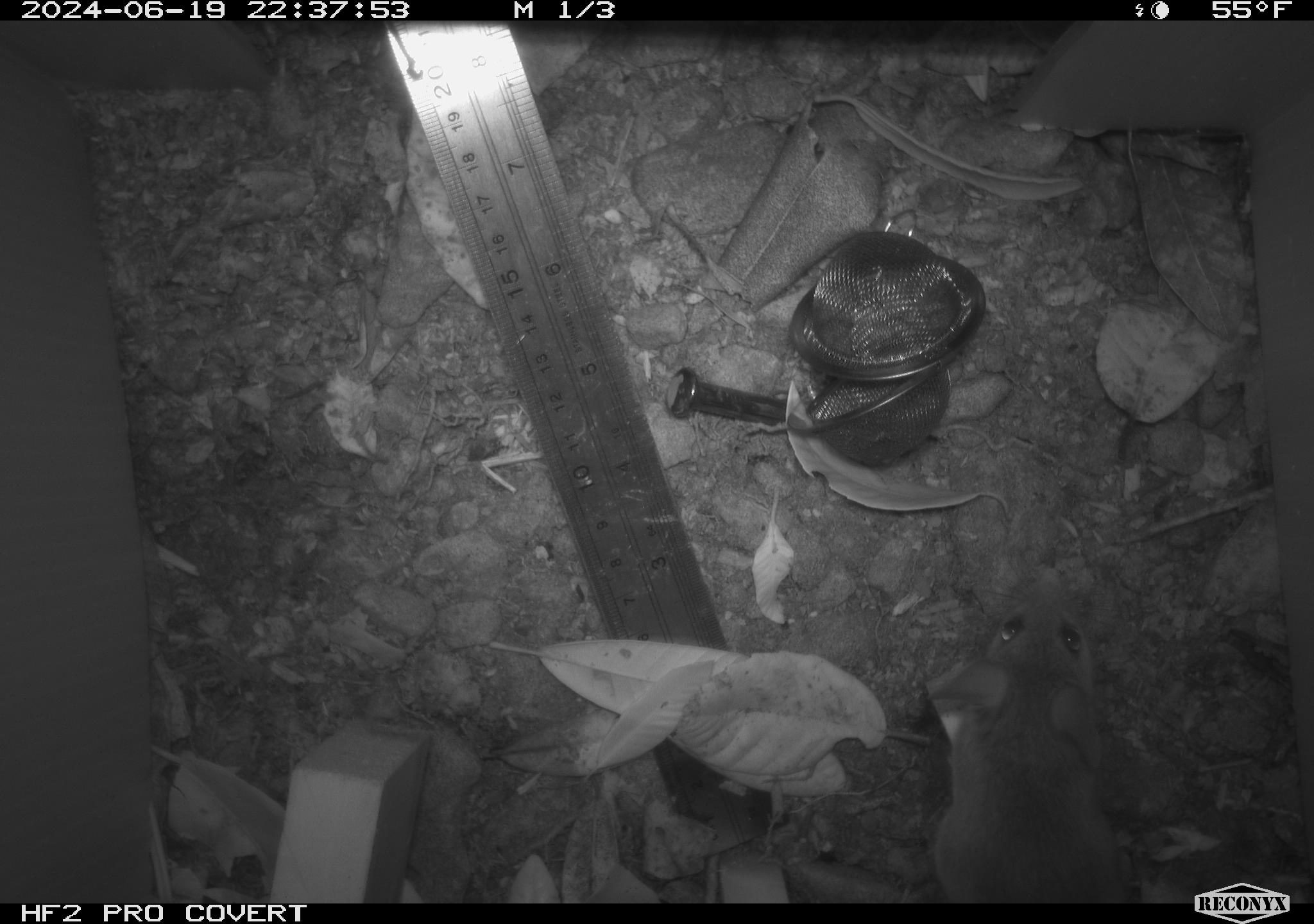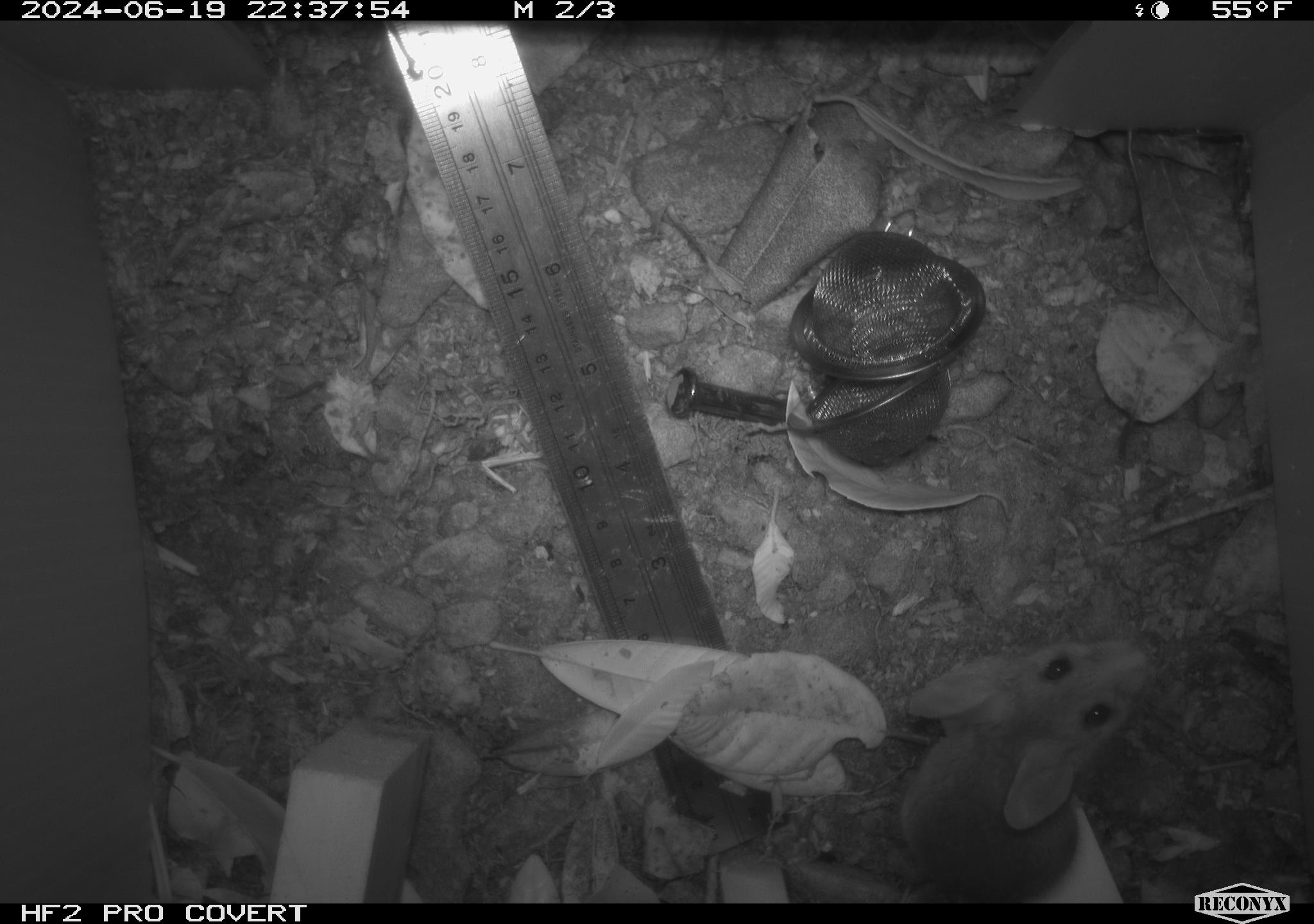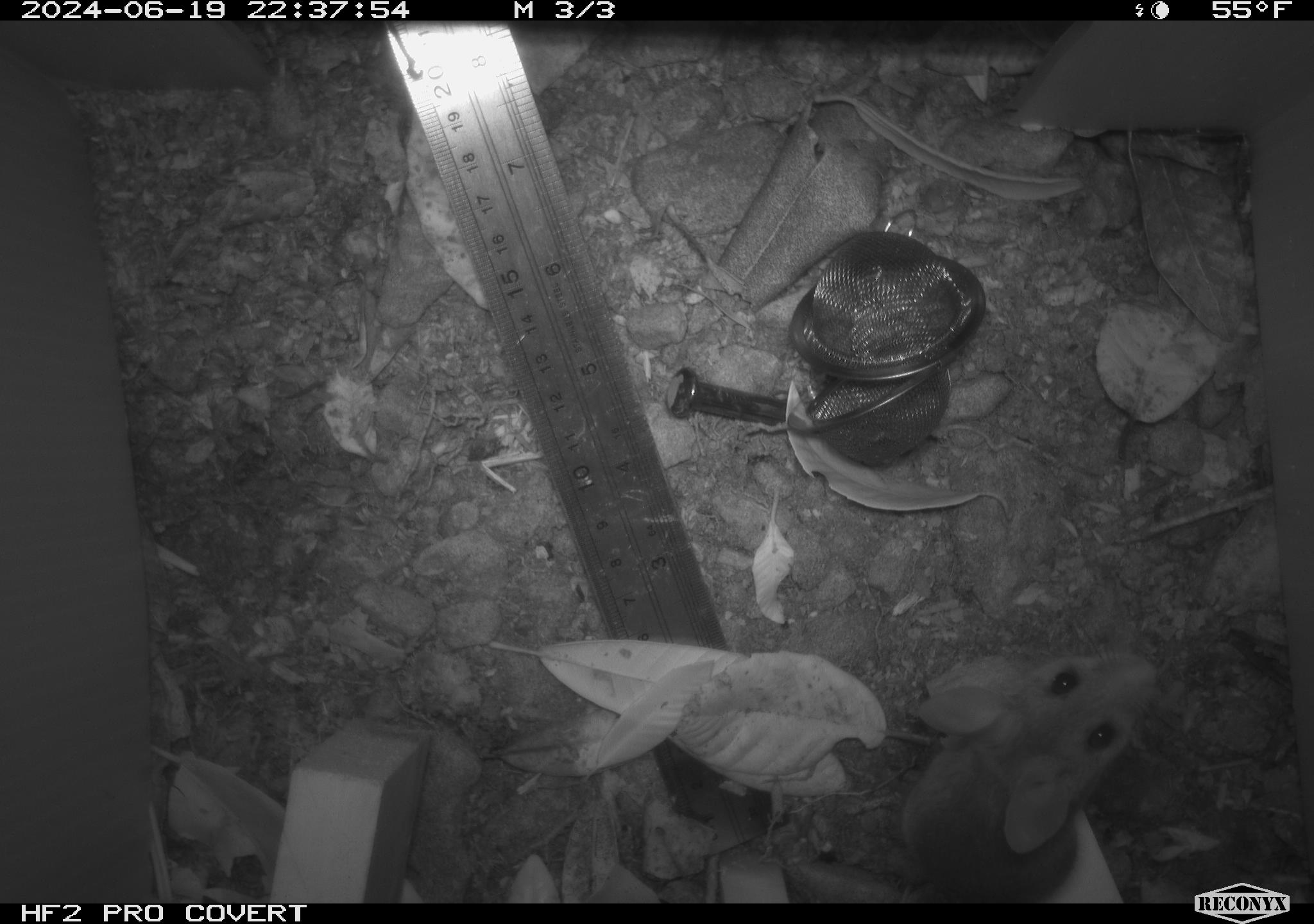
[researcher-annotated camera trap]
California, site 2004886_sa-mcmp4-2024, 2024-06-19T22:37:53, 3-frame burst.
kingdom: Animalia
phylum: Chordata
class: Mammalia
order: Rodentia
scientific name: Rodentia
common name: mouse species